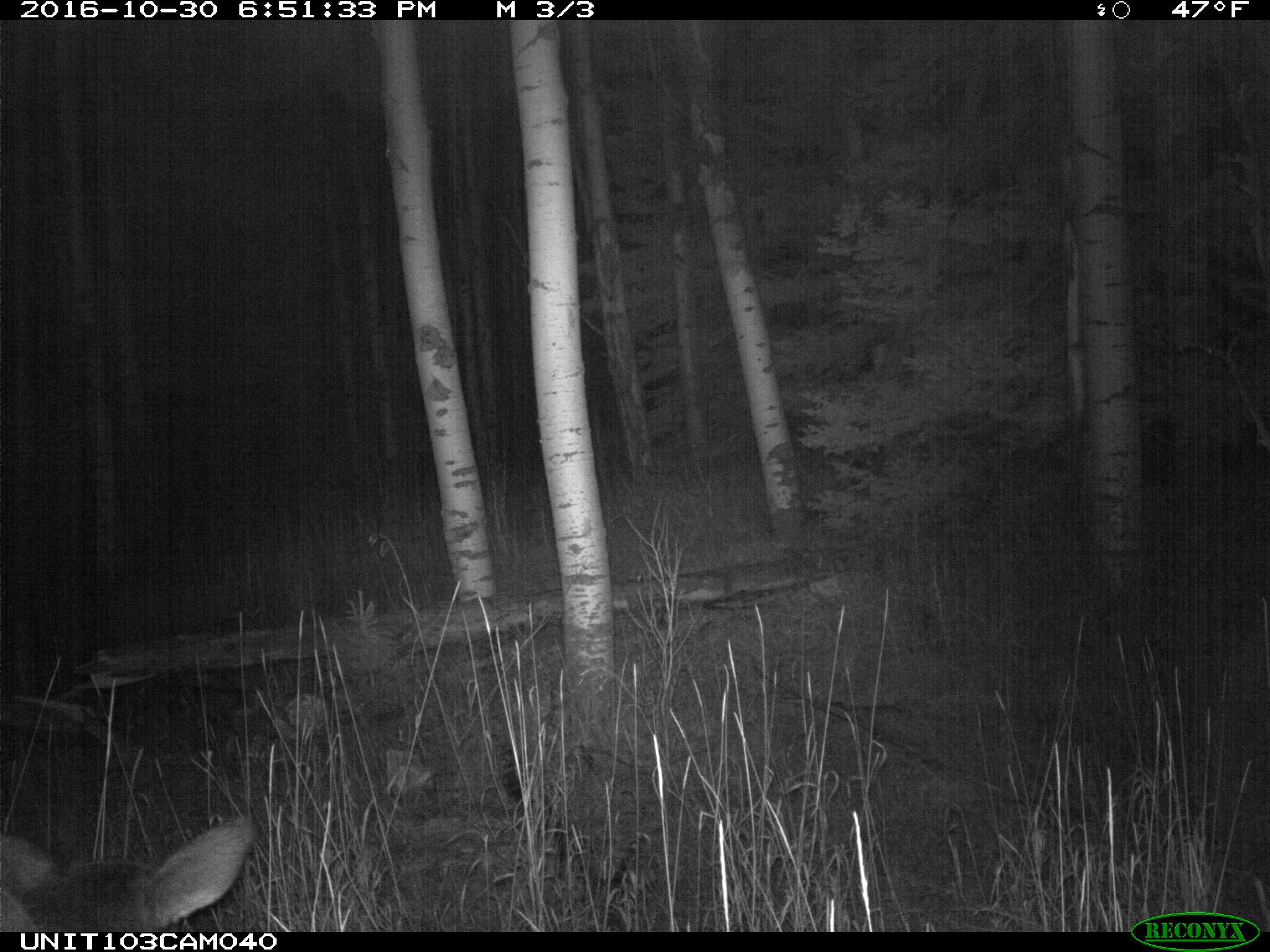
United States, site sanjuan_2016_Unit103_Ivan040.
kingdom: Animalia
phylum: Chordata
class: Mammalia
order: Artiodactyla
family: Cervidae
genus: Cervus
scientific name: Cervus elaphus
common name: red deer